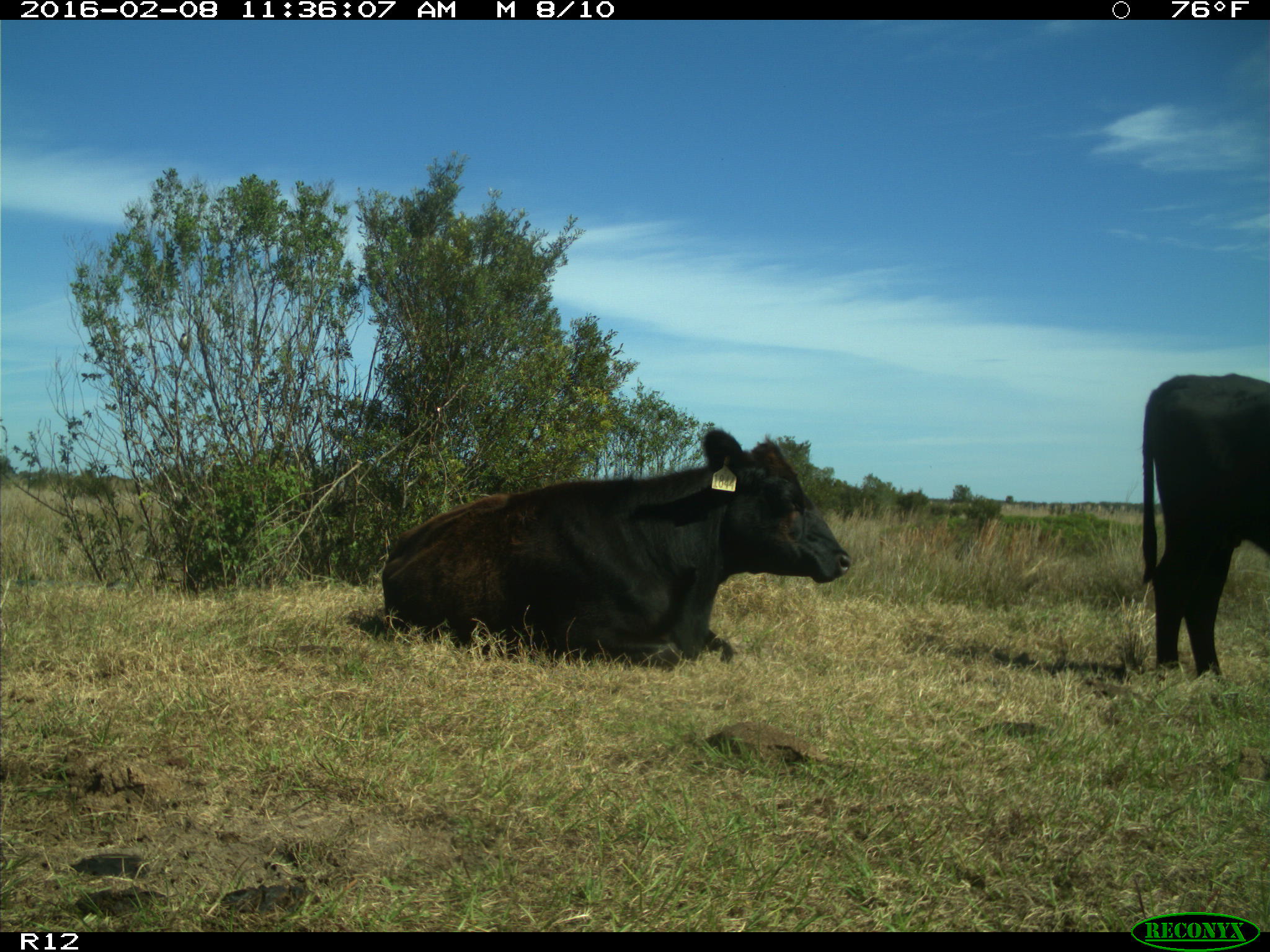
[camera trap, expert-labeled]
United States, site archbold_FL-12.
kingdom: Animalia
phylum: Chordata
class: Mammalia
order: Artiodactyla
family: Bovidae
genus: Bos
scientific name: Bos taurus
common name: domestic cow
Bos taurus (domestic cow).